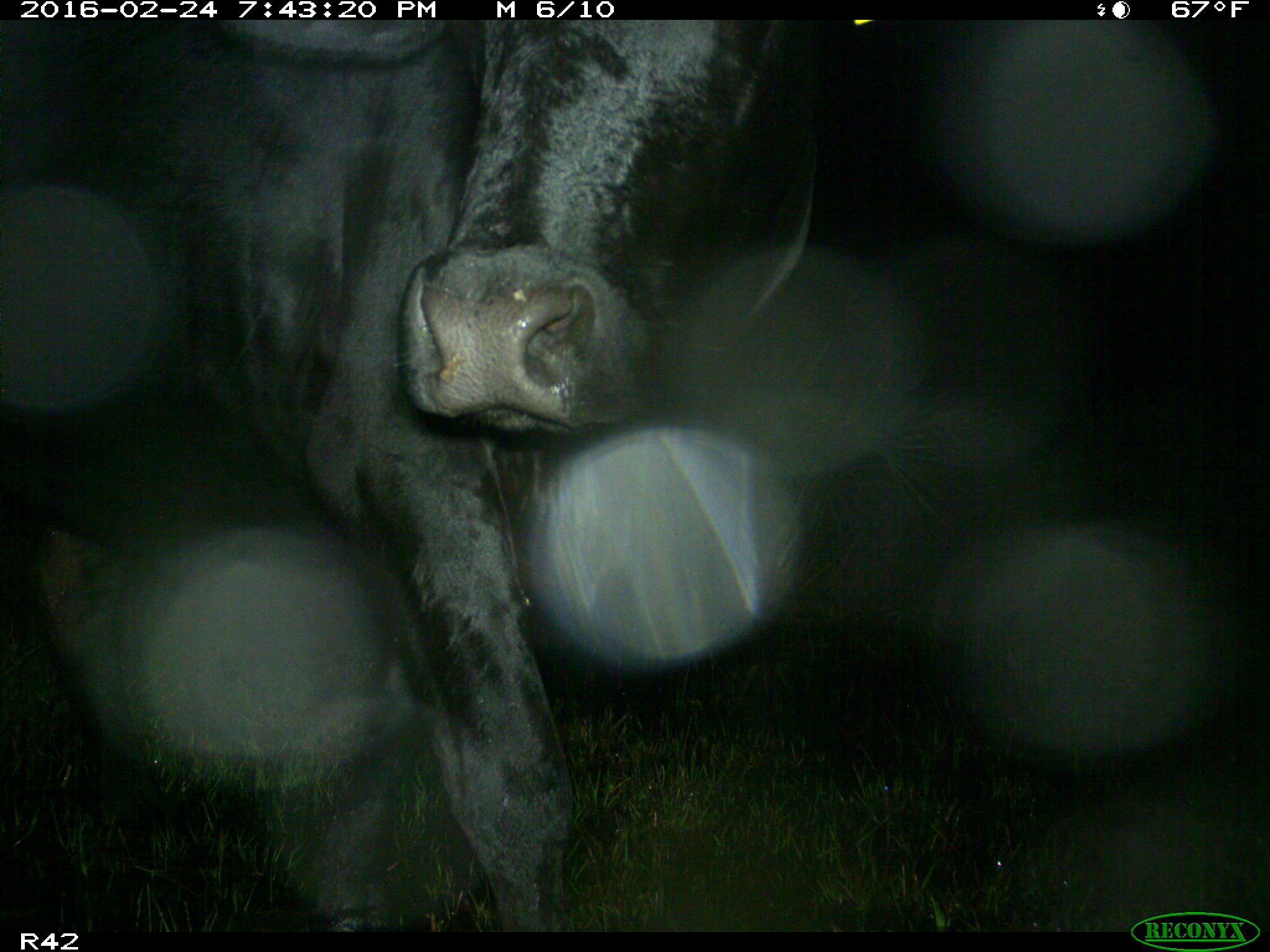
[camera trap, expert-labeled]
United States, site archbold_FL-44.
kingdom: Animalia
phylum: Chordata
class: Mammalia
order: Artiodactyla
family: Bovidae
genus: Bos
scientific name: Bos taurus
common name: domestic cow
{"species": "Bos taurus (domestic cow)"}